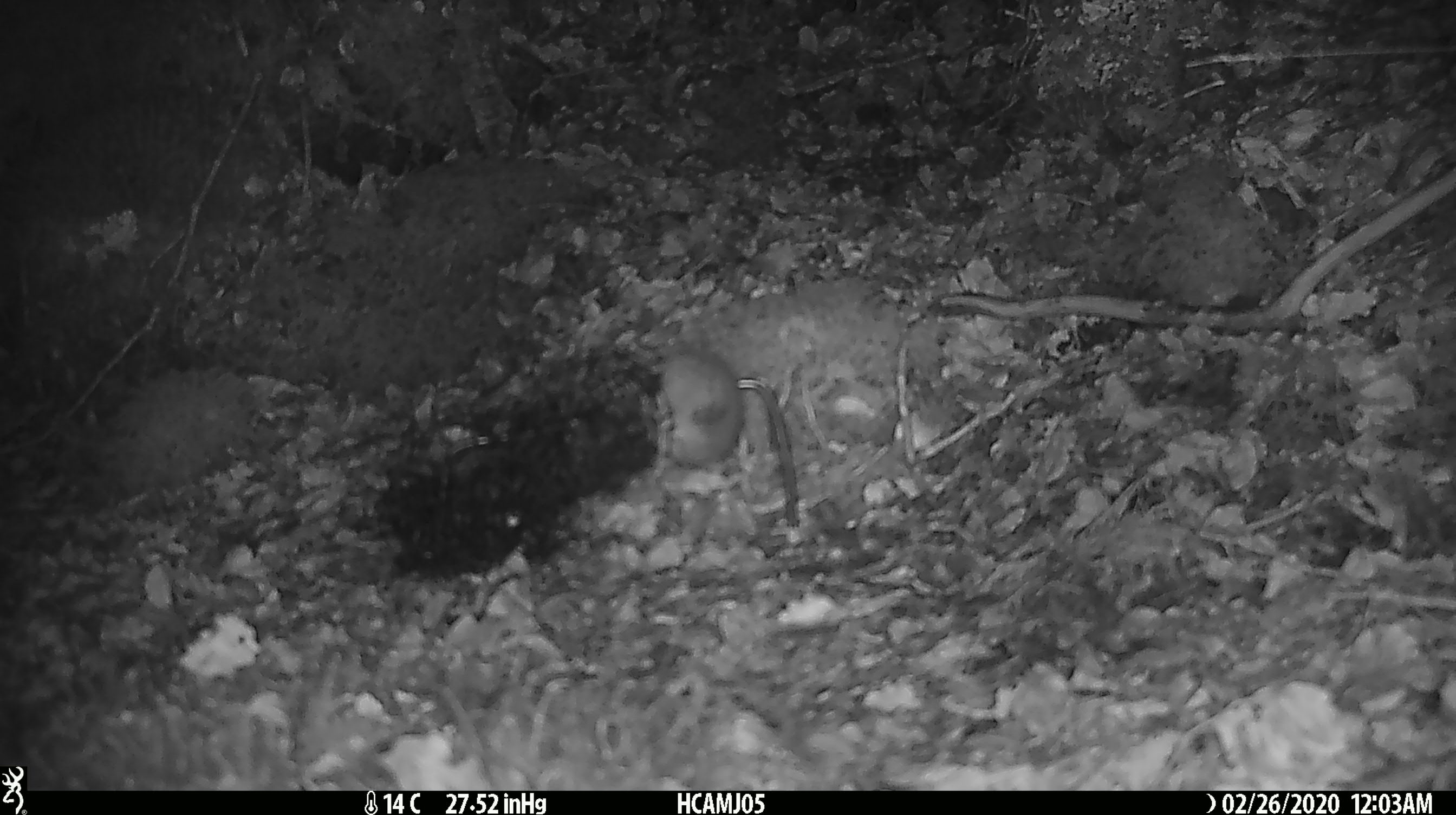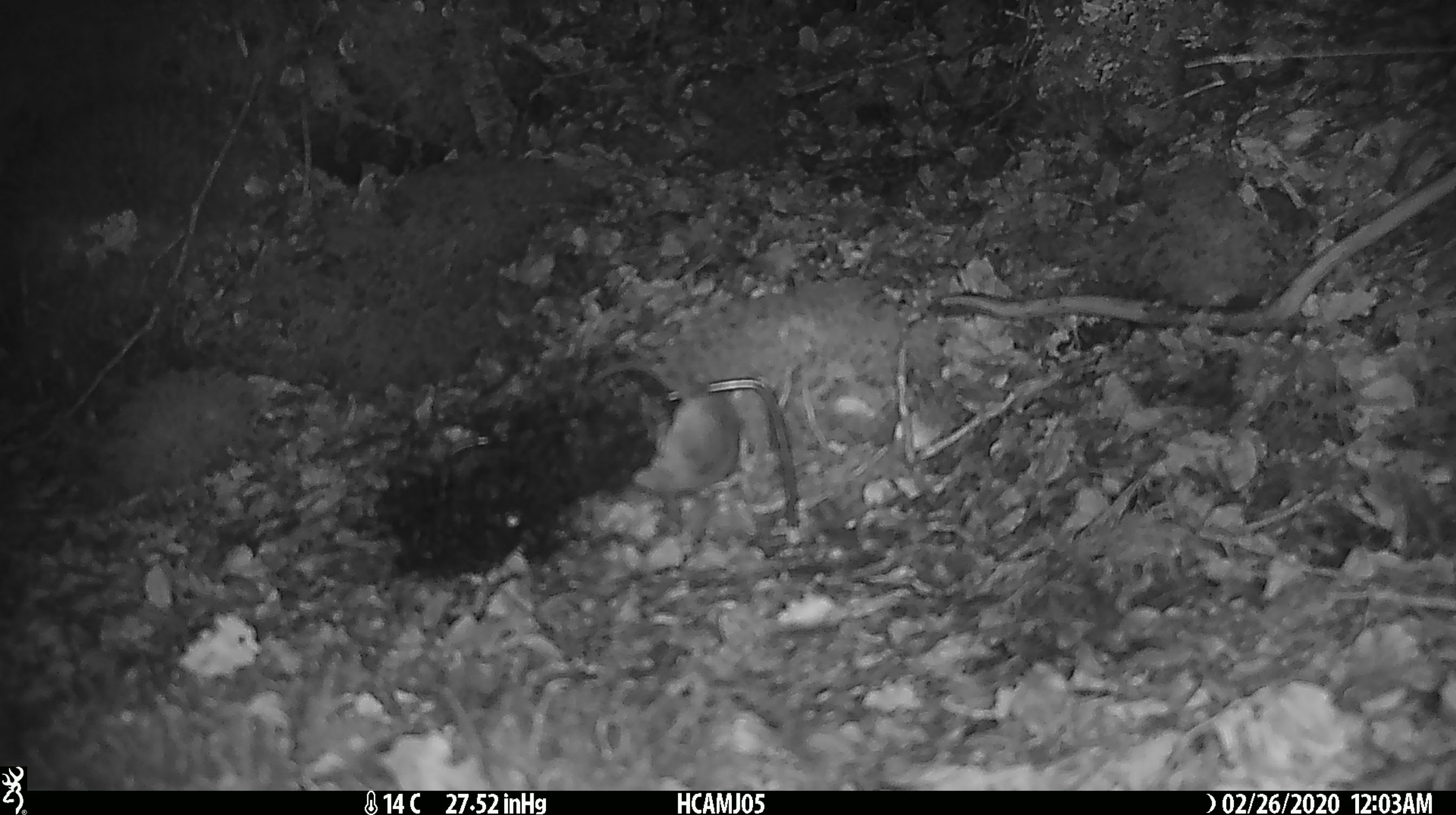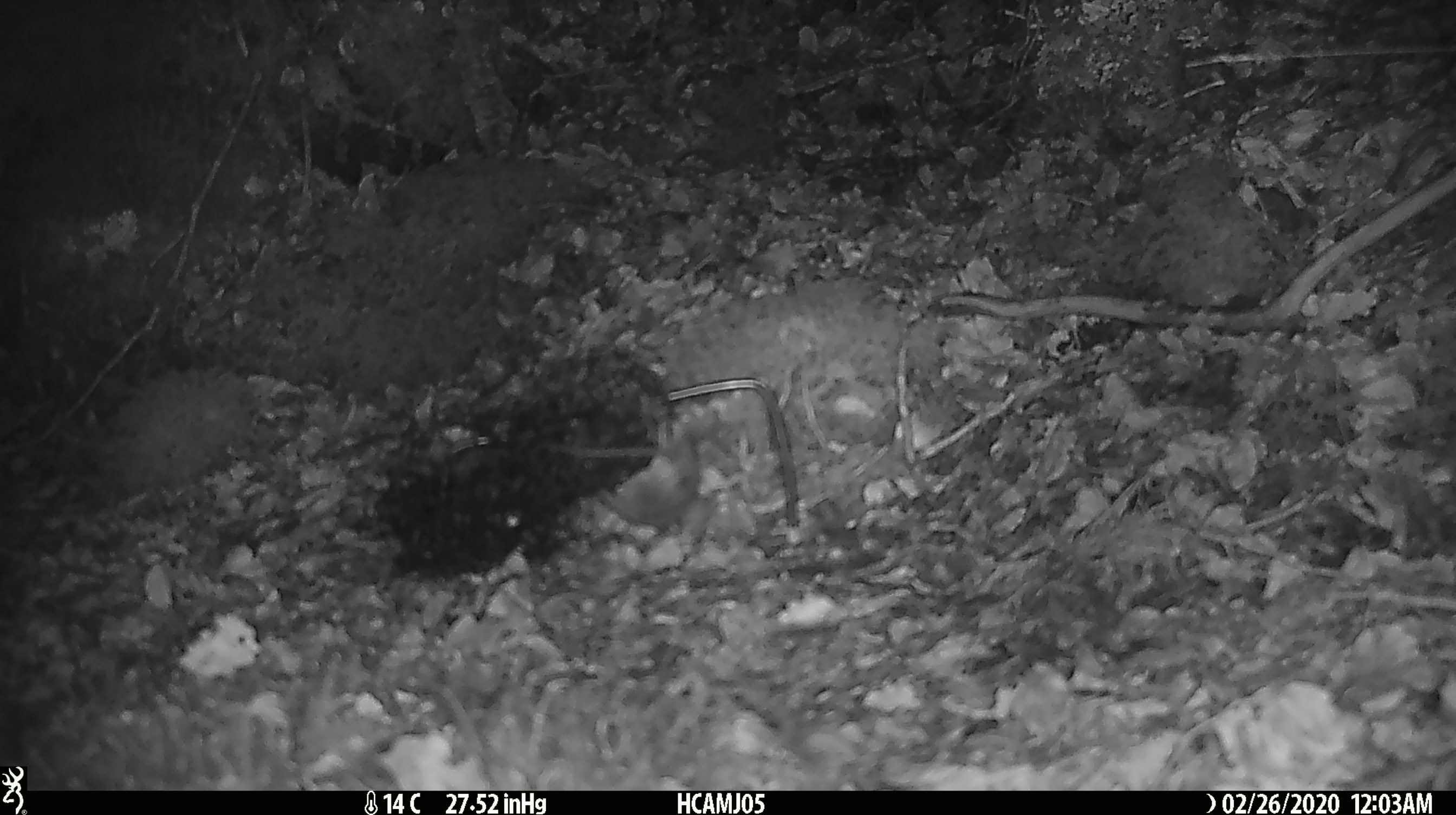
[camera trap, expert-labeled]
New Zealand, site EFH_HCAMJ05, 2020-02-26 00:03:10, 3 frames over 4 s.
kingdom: Animalia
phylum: Chordata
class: Mammalia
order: Rodentia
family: Muridae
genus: Mus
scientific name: Mus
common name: mouse